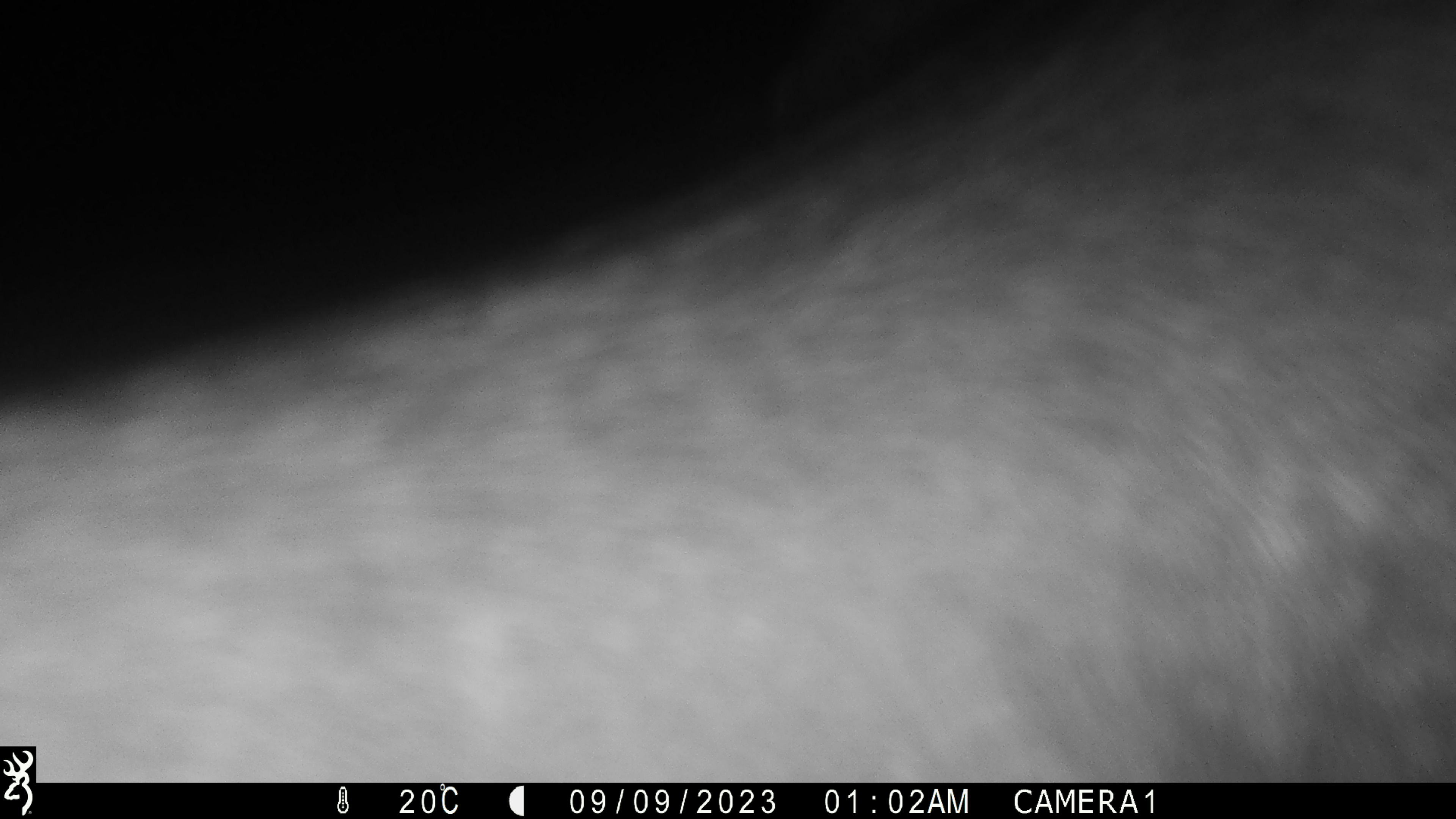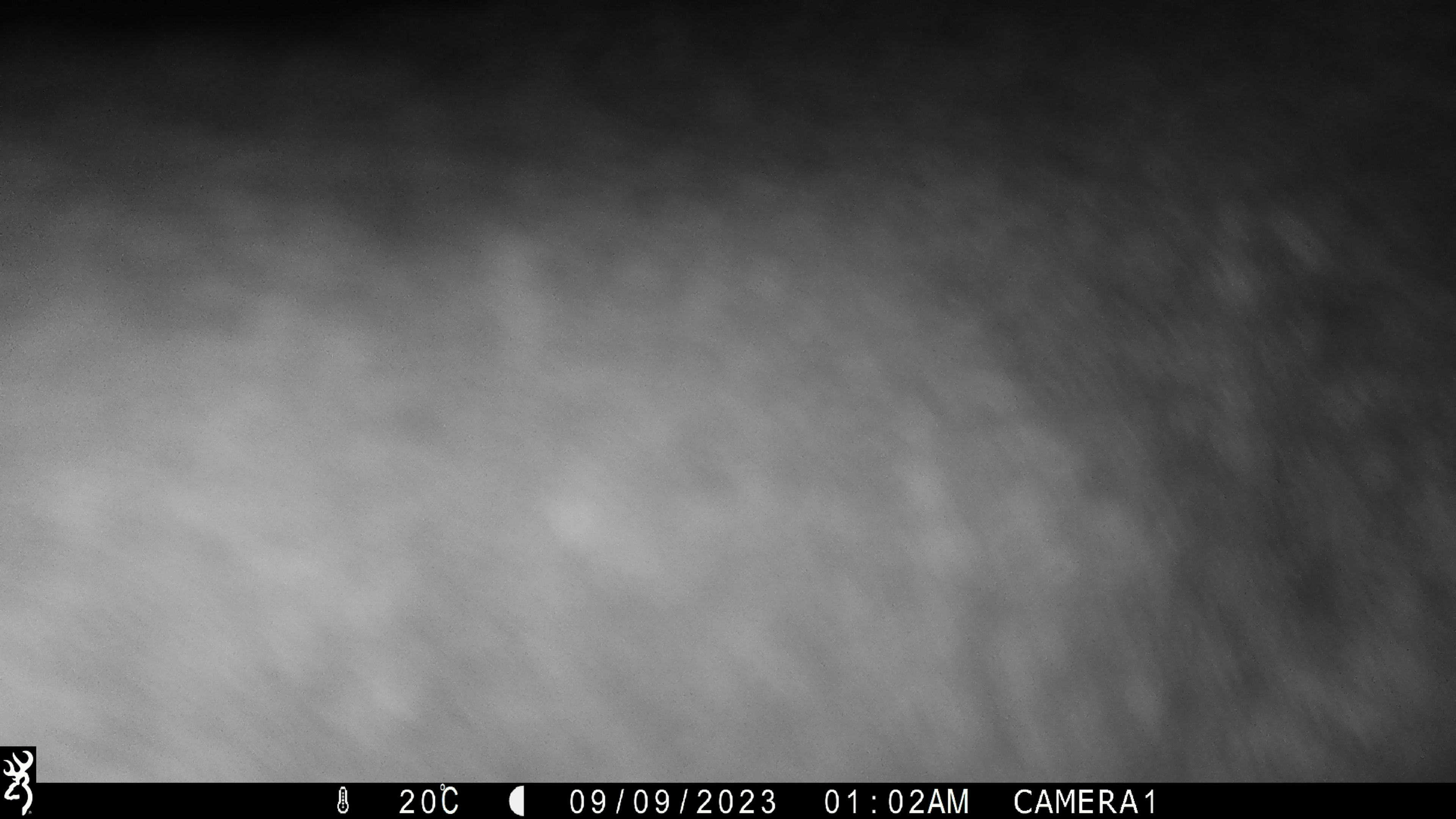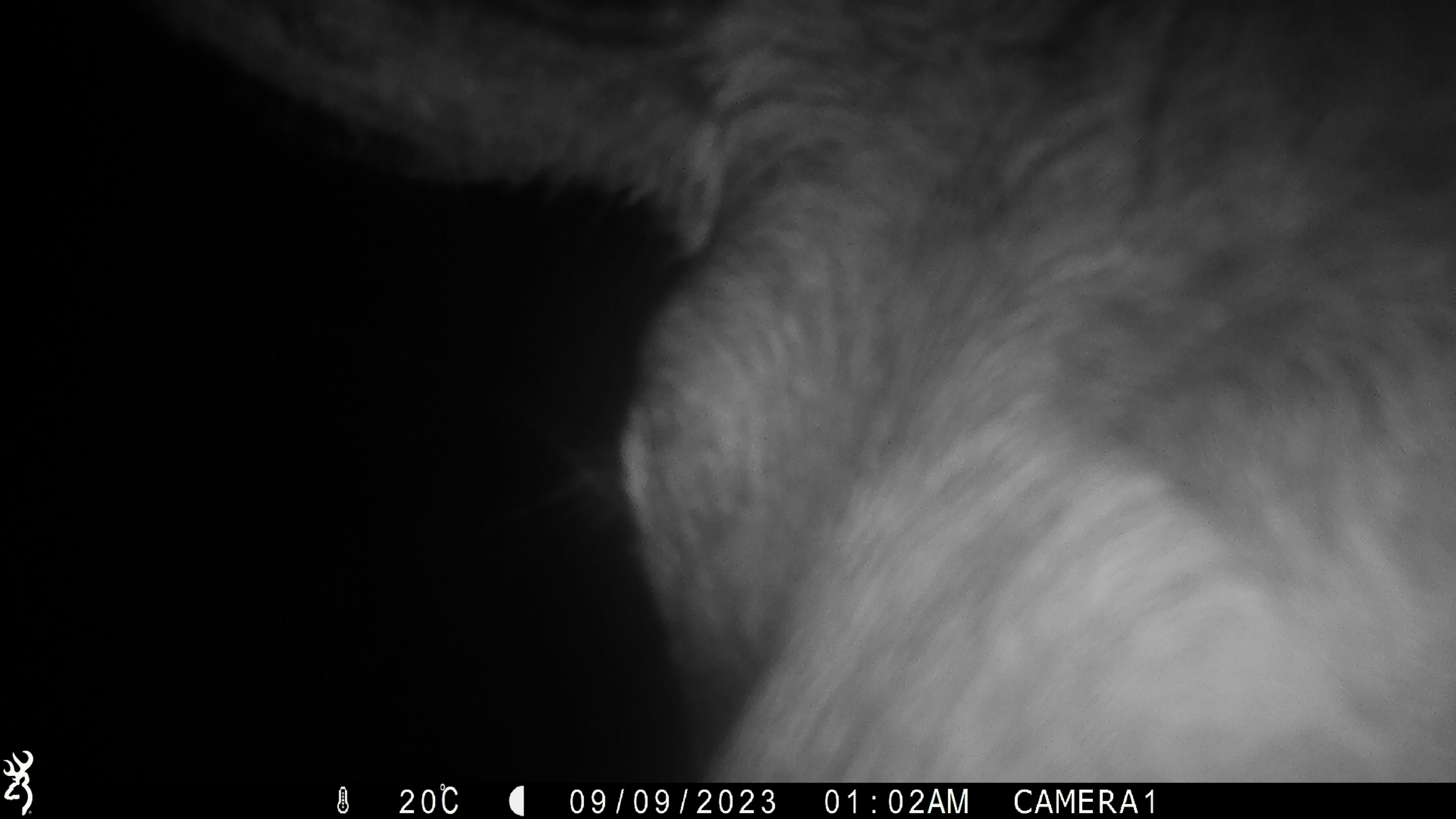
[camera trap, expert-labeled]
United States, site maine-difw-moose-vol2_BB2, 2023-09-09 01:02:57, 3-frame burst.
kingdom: Animalia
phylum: Chordata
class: Mammalia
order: Artiodactyla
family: Cervidae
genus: Alces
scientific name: Alces alces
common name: moose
Moose (Alces alces).